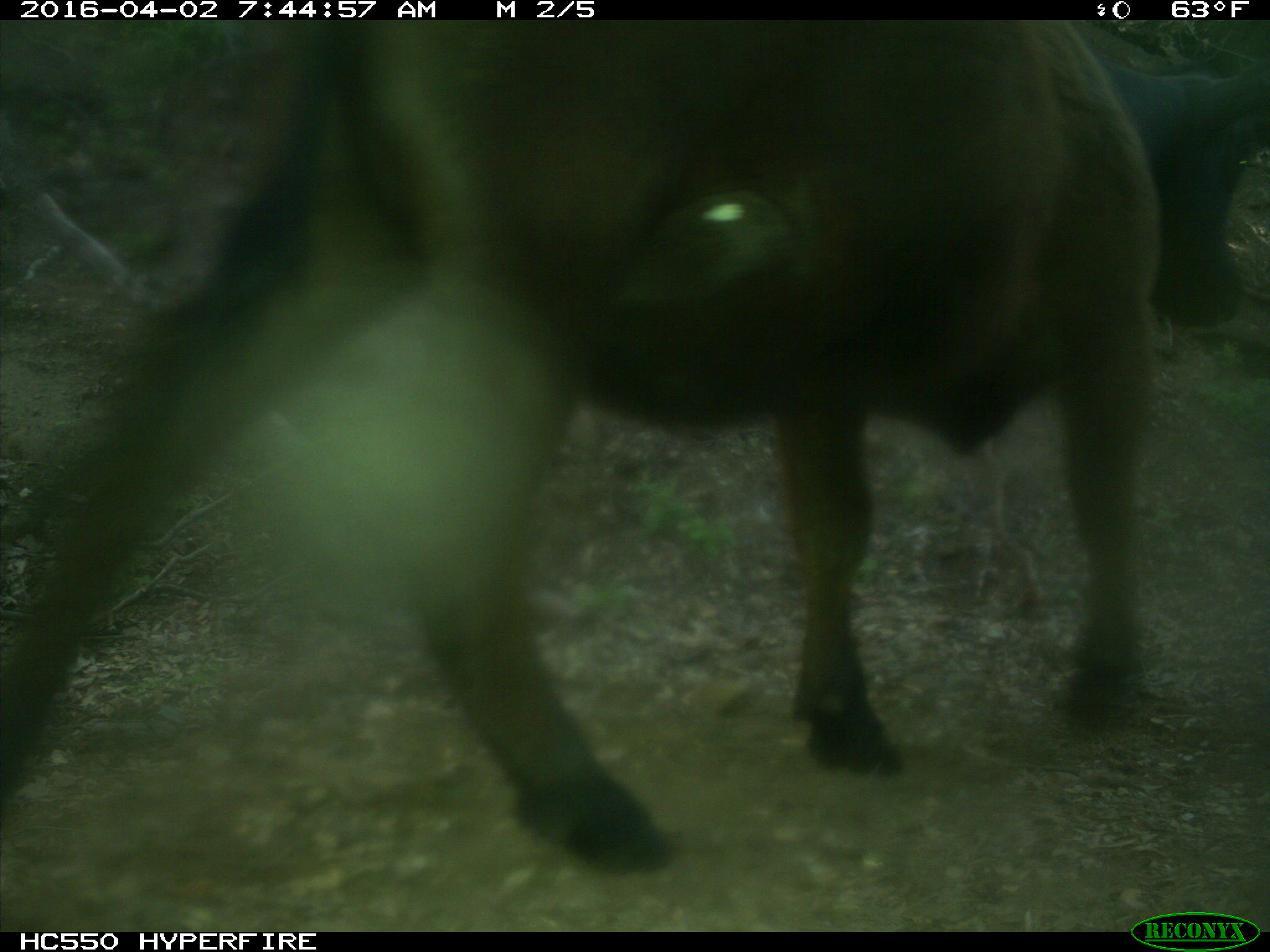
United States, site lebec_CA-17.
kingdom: Animalia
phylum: Chordata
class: Mammalia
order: Artiodactyla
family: Bovidae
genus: Bos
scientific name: Bos taurus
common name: domestic cow